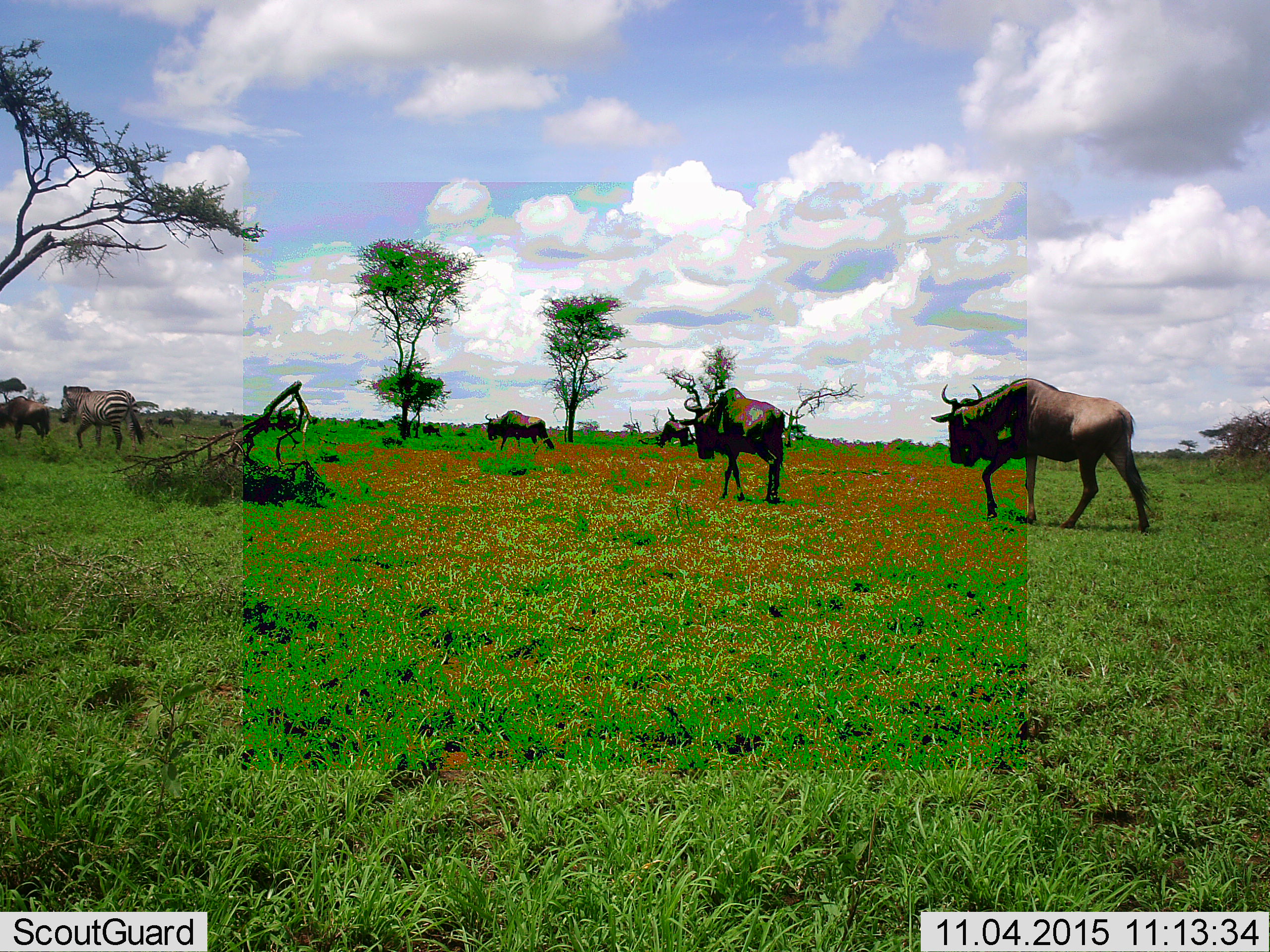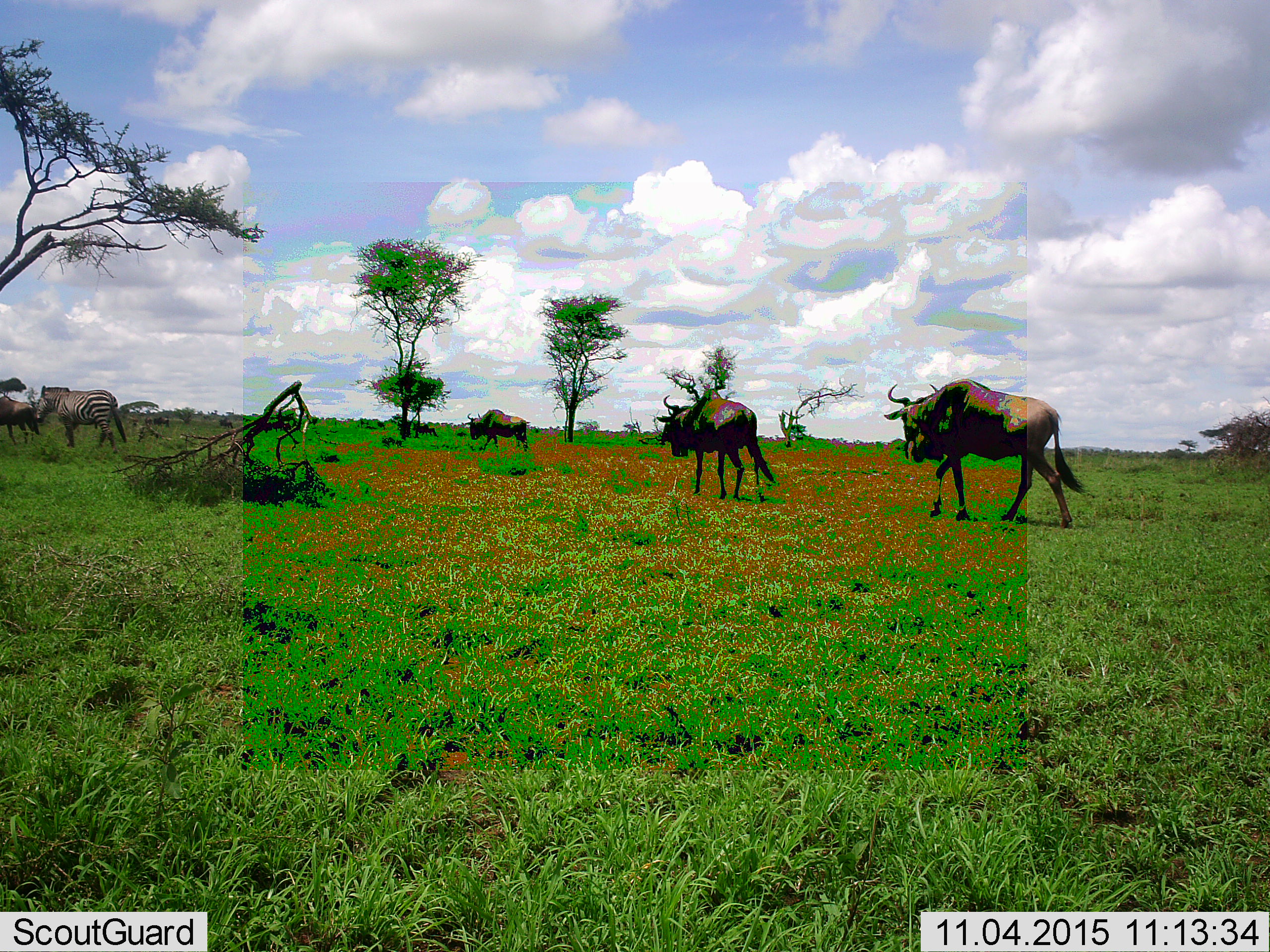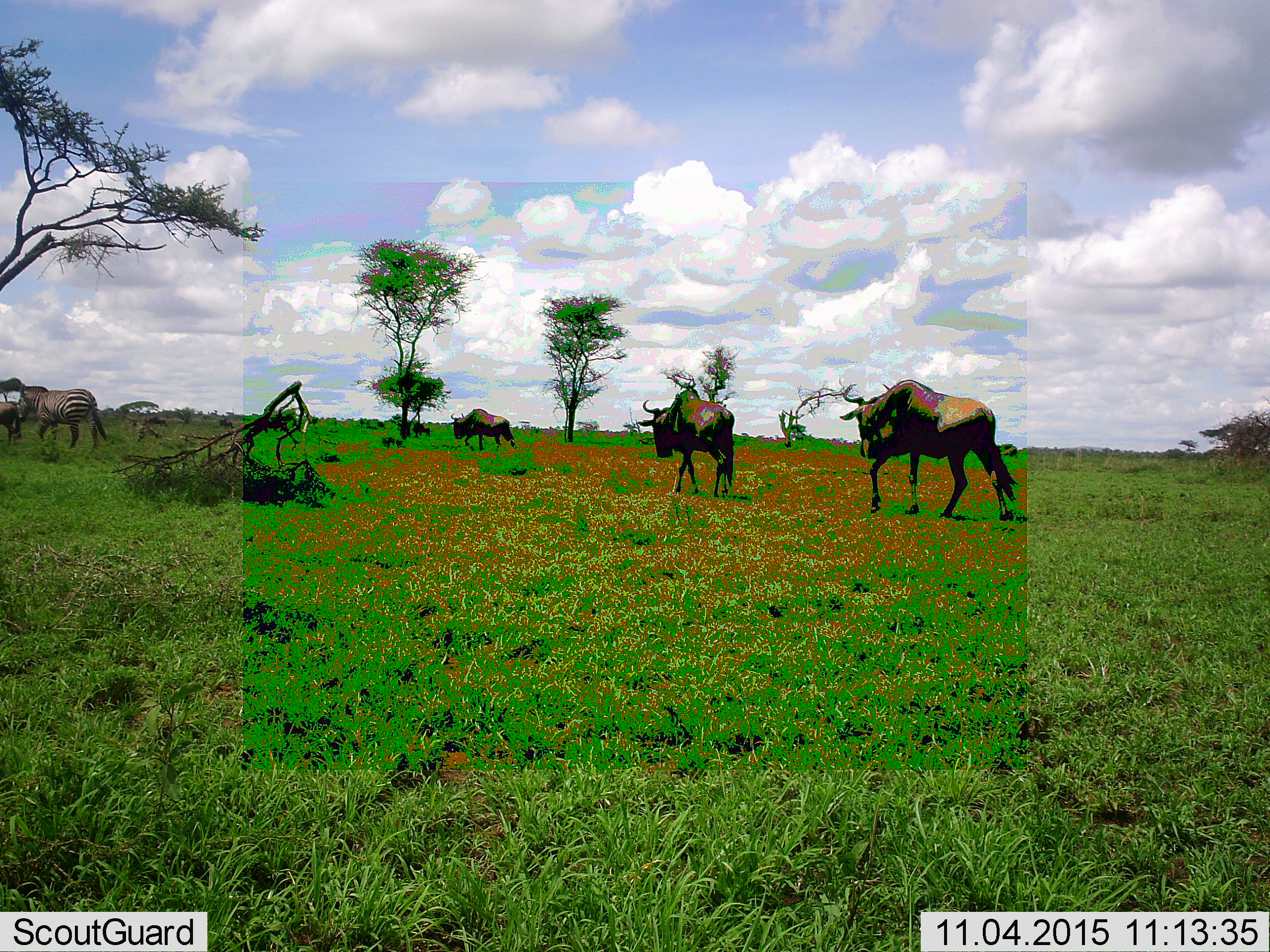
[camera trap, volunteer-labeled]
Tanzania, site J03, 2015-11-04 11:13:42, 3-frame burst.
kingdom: Animalia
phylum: Chordata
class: Mammalia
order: Artiodactyla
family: Bovidae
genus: Connochaetes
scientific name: Connochaetes taurinus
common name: blue wildebeest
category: wildebeest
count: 6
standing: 22%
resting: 0%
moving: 100%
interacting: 0%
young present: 0%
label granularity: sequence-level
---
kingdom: Animalia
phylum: Chordata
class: Mammalia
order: Perissodactyla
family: Equidae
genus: Equus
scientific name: Equus quagga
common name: plains zebra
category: zebra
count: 1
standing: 0%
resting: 0%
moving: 100%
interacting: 0%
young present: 0%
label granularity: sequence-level